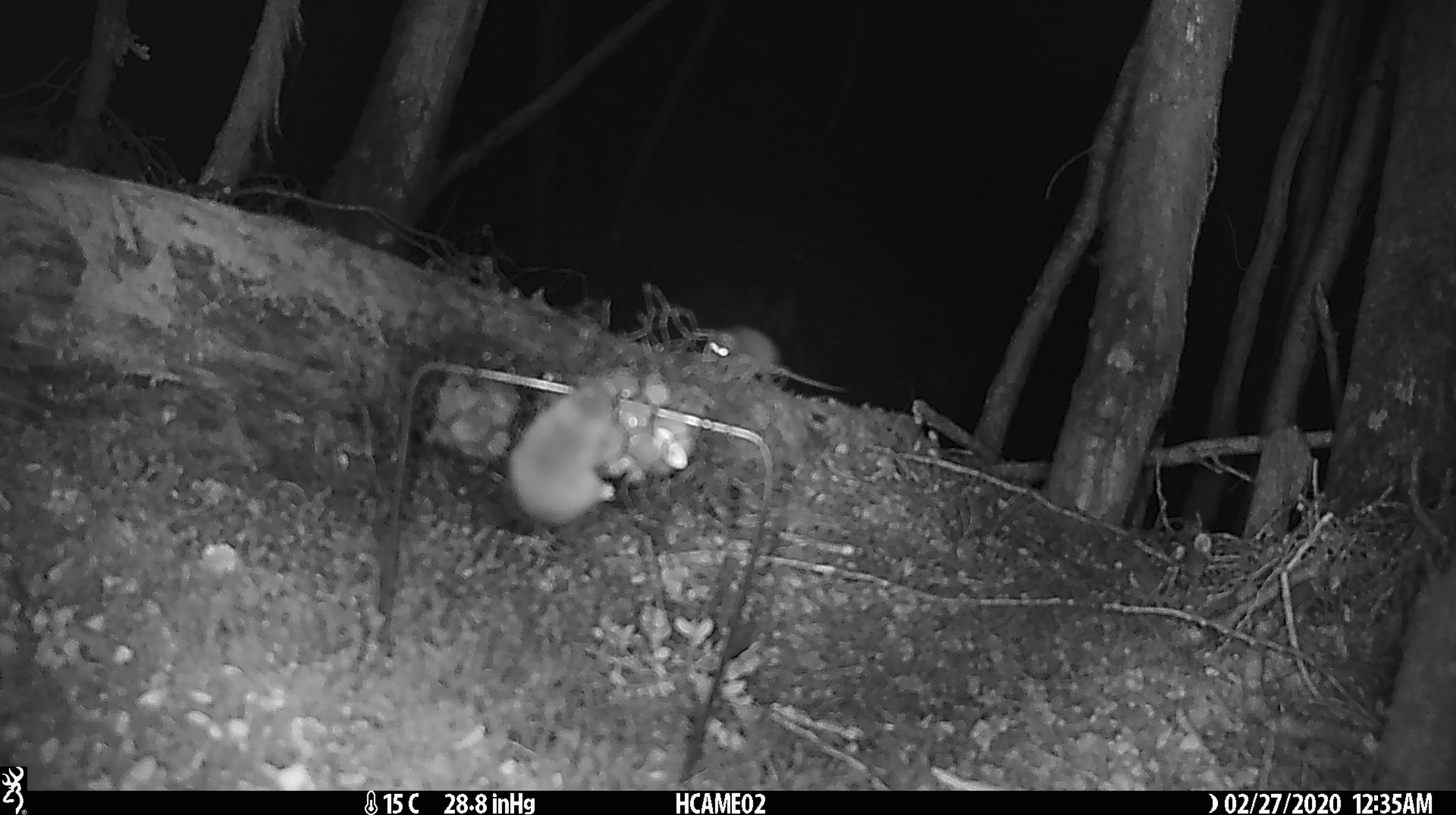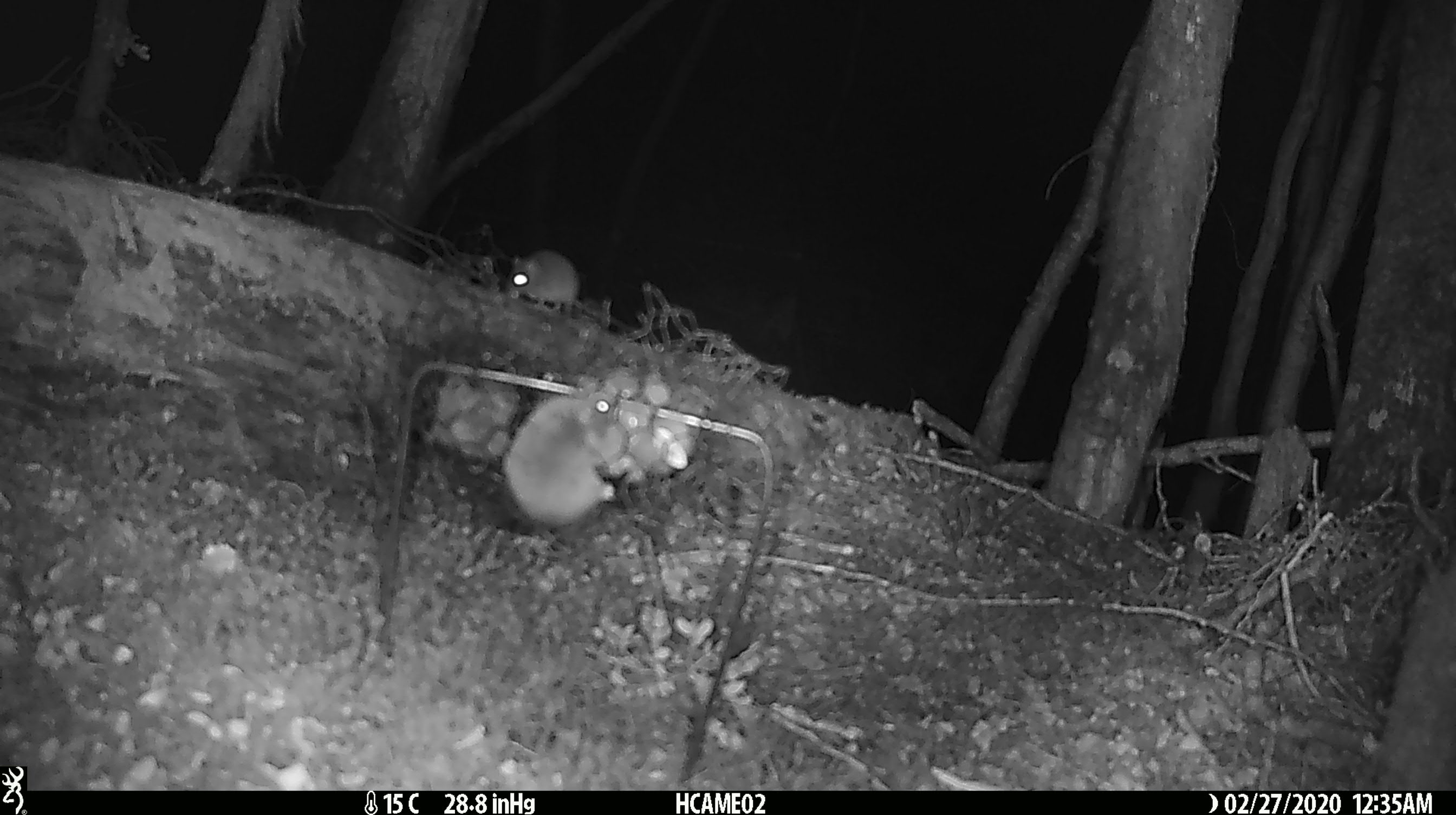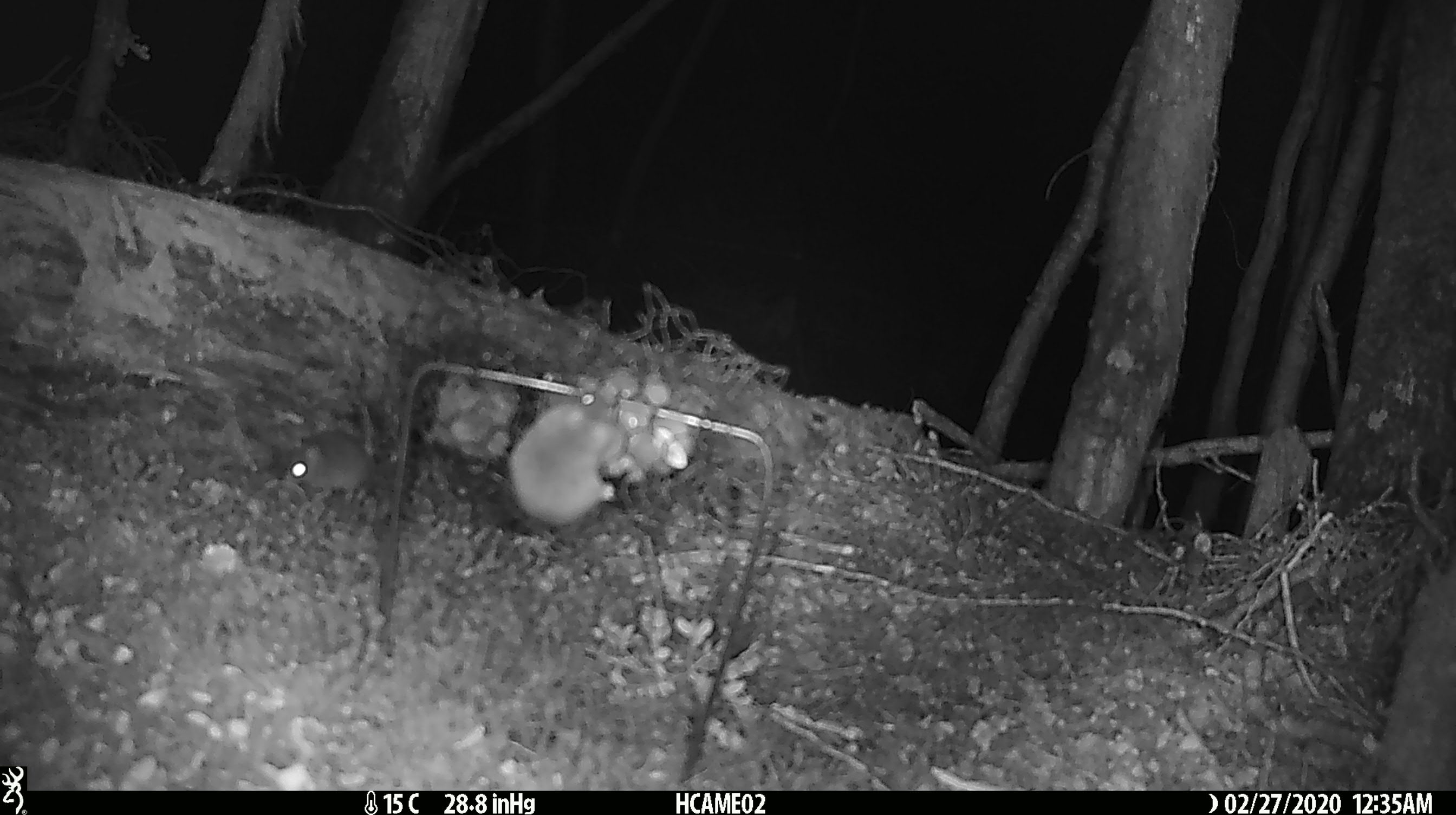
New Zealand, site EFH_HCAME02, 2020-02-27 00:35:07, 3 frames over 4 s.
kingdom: Animalia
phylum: Chordata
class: Mammalia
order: Rodentia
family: Muridae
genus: Mus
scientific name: Mus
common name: mouse